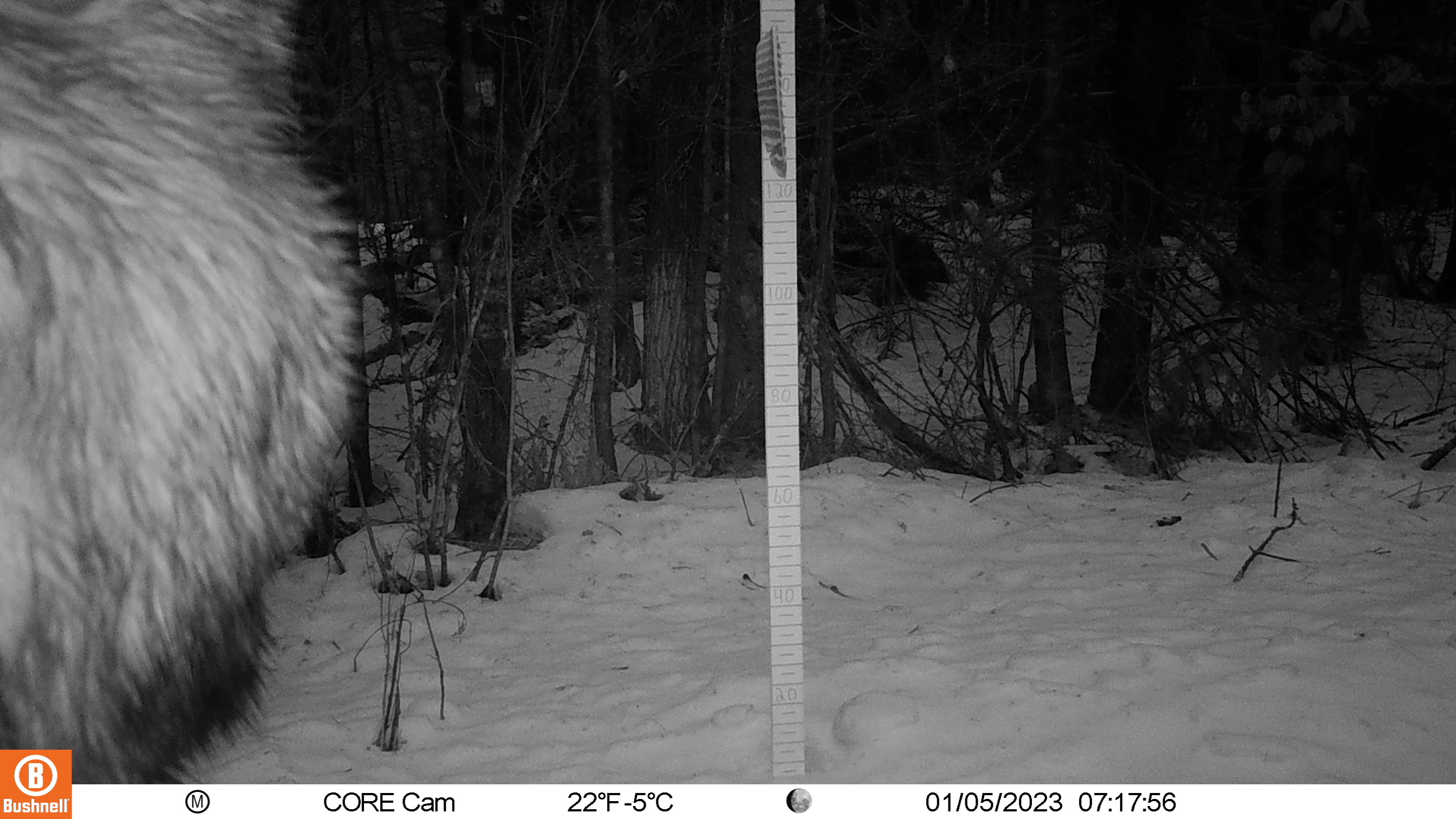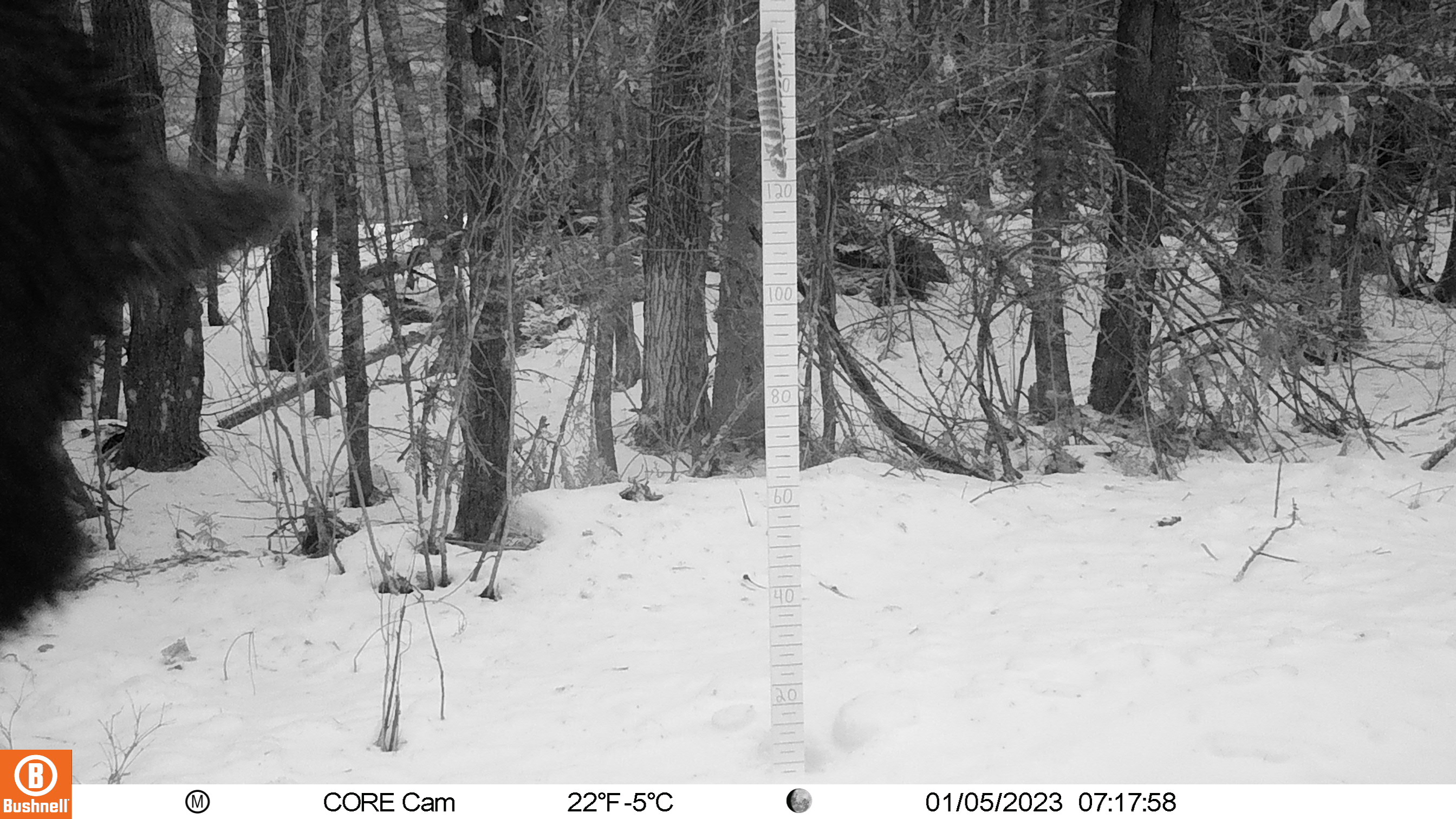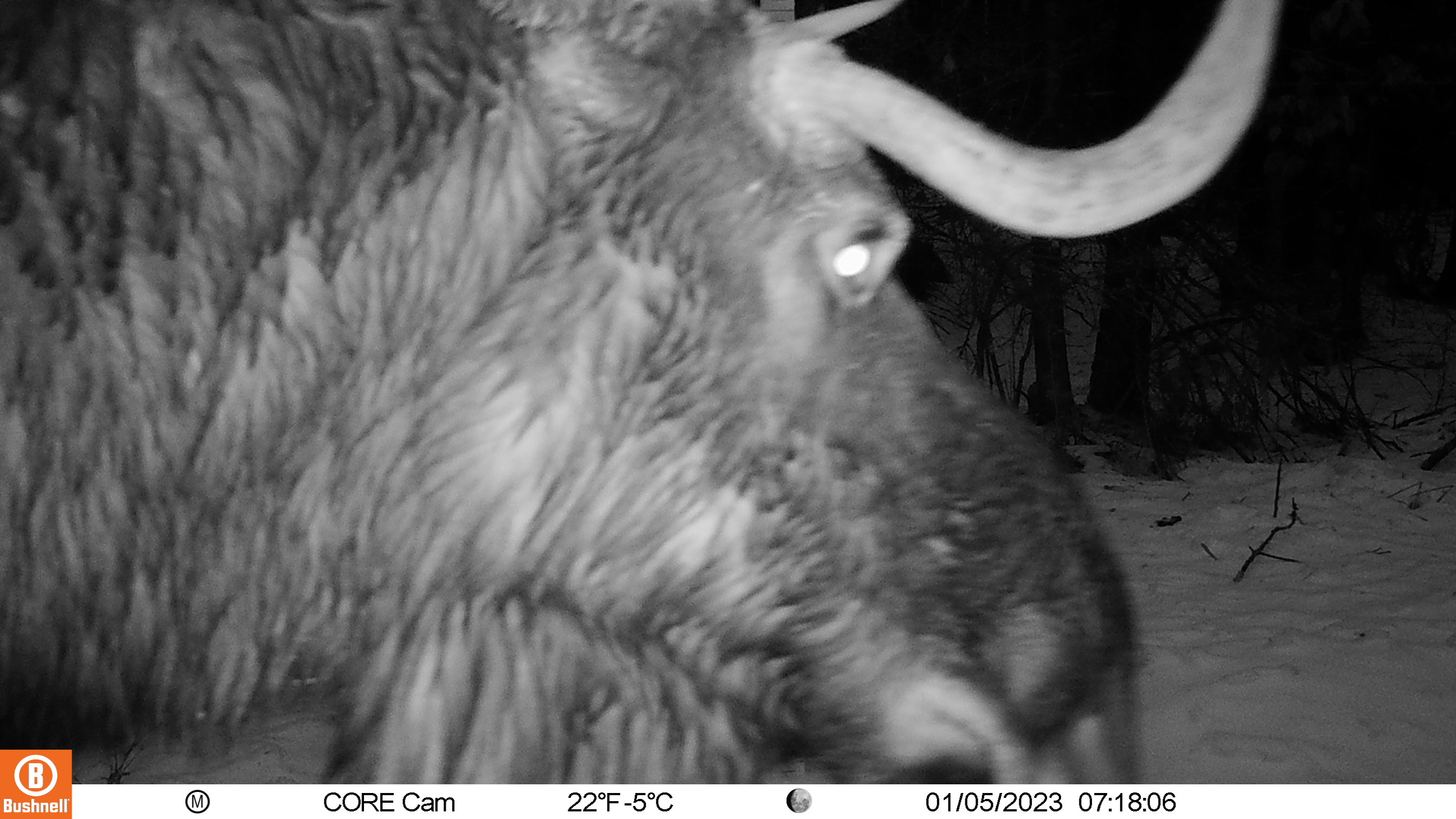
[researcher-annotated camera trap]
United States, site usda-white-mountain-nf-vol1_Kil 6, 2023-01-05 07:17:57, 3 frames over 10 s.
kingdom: Animalia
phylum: Chordata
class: Mammalia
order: Artiodactyla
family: Cervidae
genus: Alces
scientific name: Alces alces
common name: moose